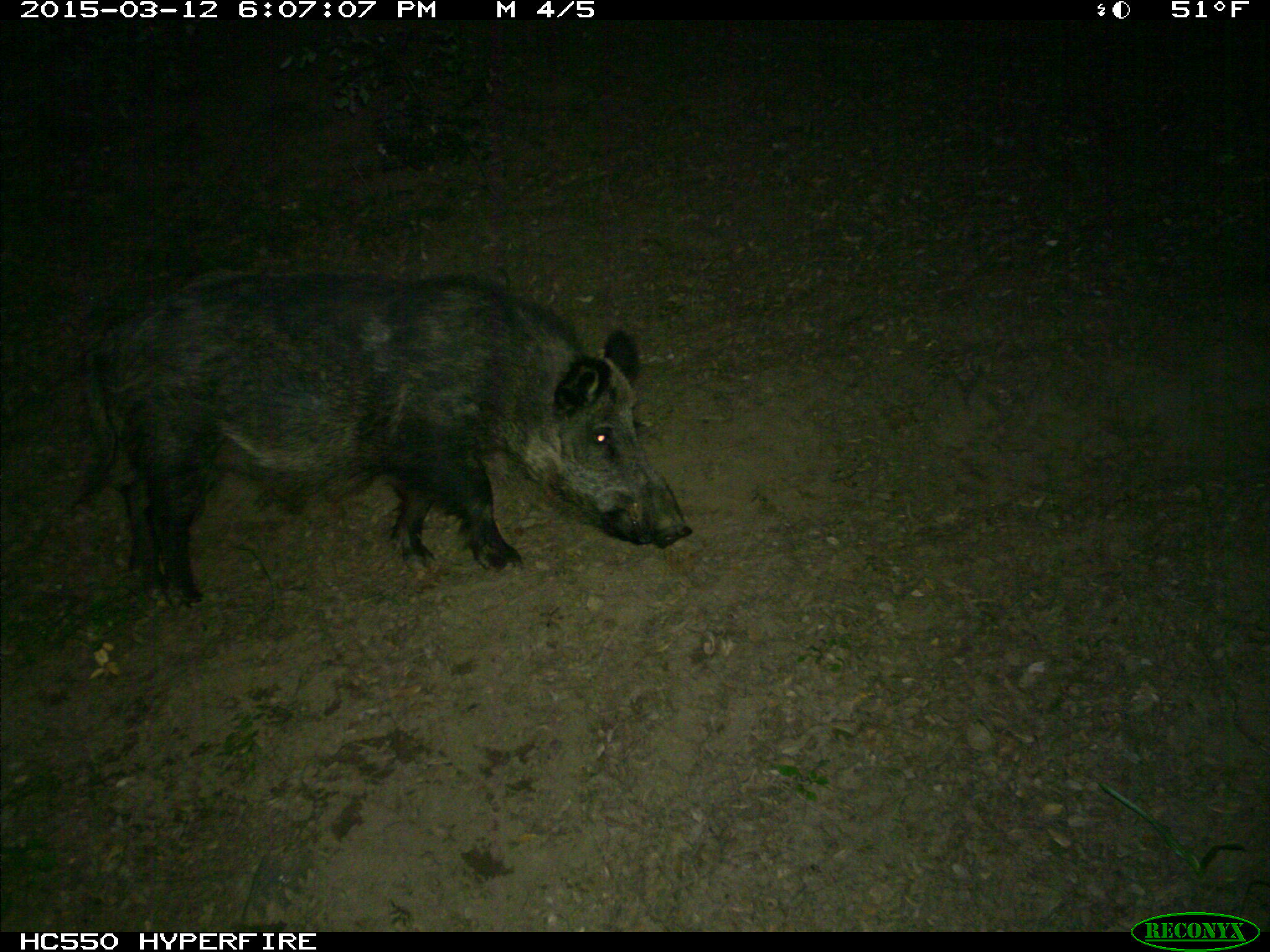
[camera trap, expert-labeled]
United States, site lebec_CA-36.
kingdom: Animalia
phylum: Chordata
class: Mammalia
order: Artiodactyla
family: Suidae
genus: Sus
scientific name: Sus scrofa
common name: wild boar